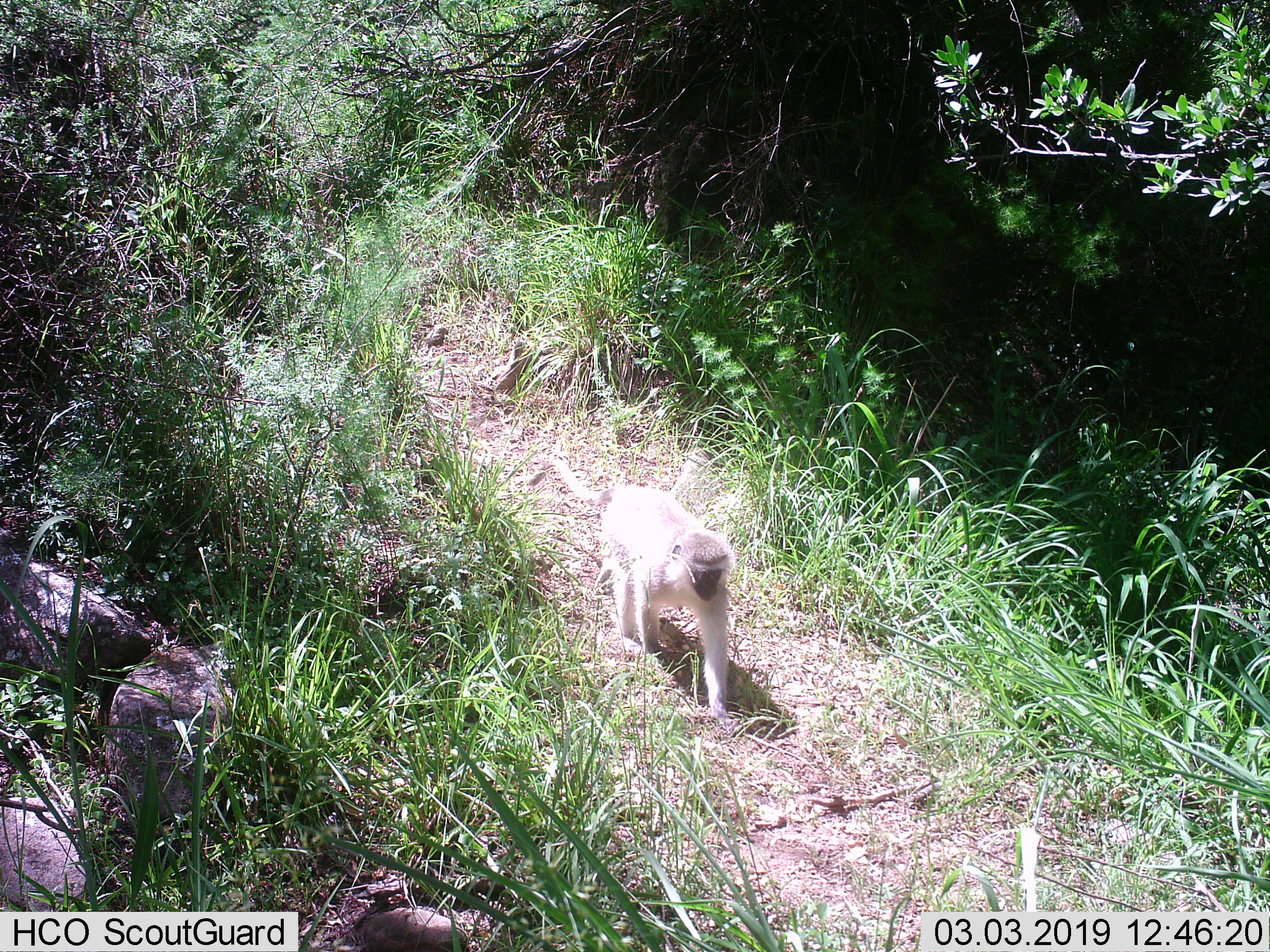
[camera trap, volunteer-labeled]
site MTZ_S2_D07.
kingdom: Animalia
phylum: Chordata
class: Mammalia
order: Primates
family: Cercopithecidae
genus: Chlorocebus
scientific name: Chlorocebus pygerythrus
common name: vervet monkey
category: monkeyvervet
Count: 1.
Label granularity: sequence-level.